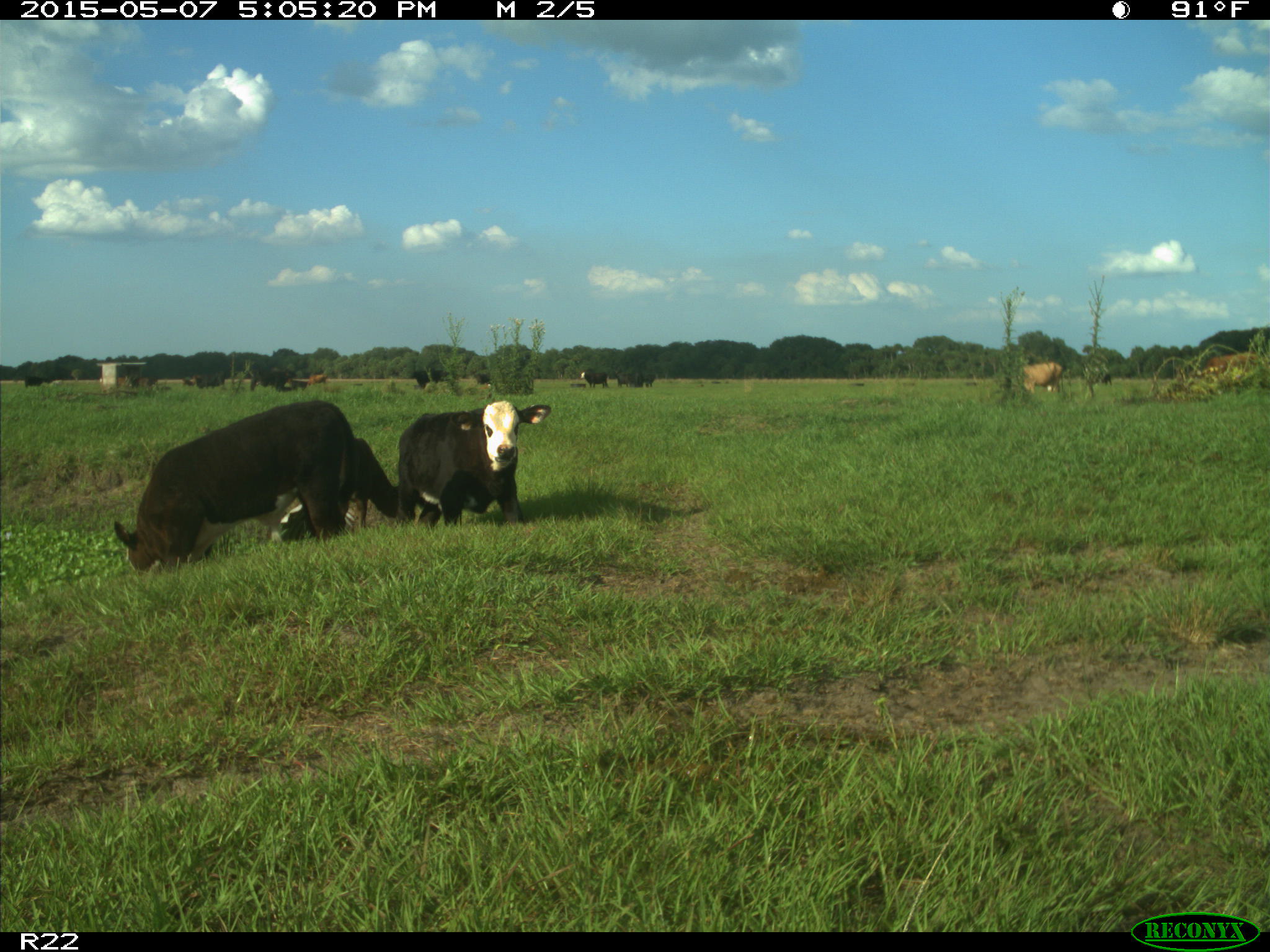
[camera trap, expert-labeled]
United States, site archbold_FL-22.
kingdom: Animalia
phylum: Chordata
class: Mammalia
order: Artiodactyla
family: Bovidae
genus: Bos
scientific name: Bos taurus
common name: domestic cow